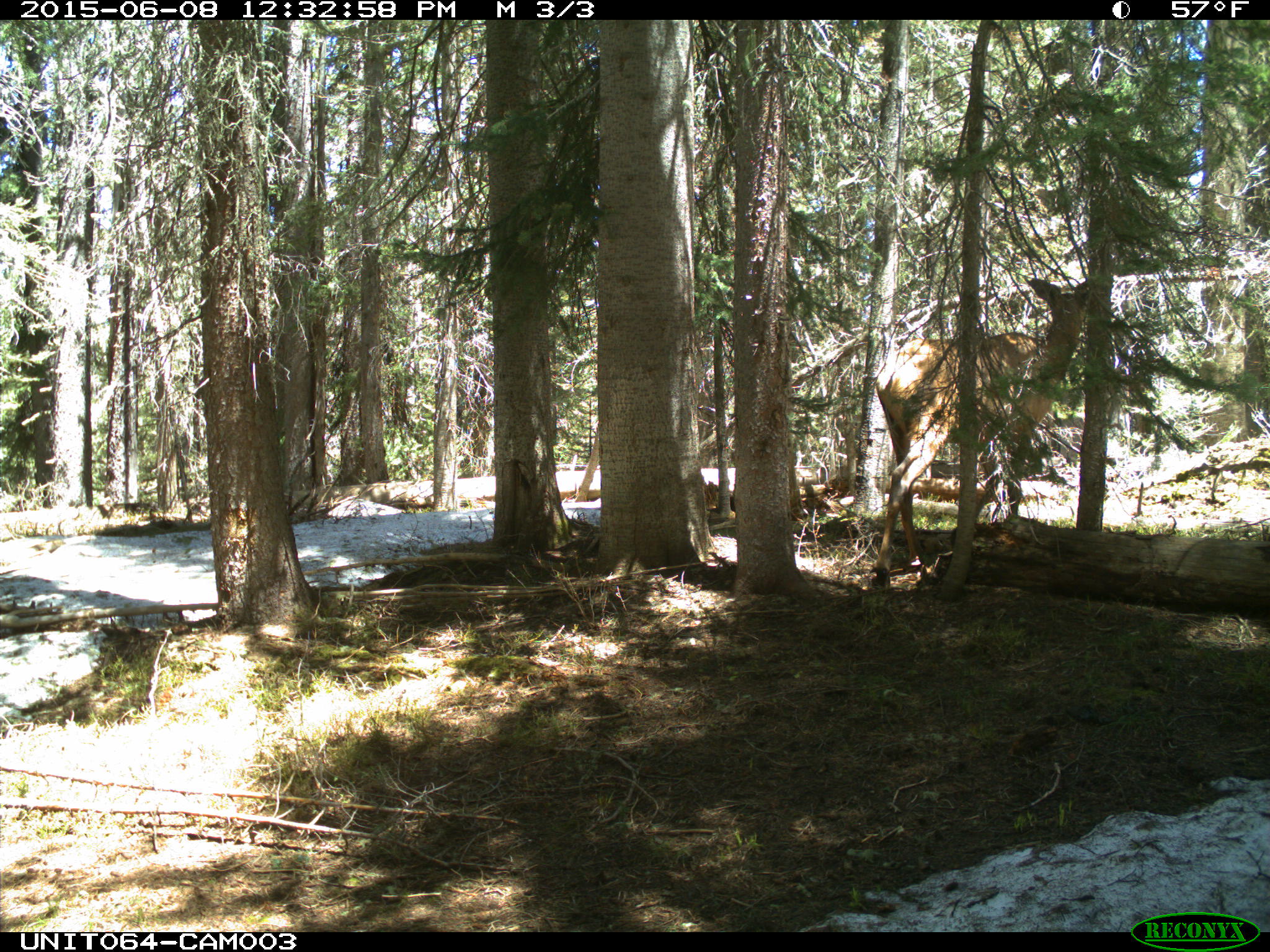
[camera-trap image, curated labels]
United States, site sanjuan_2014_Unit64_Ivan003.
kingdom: Animalia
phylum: Chordata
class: Mammalia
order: Artiodactyla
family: Cervidae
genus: Cervus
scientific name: Cervus elaphus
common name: red deer